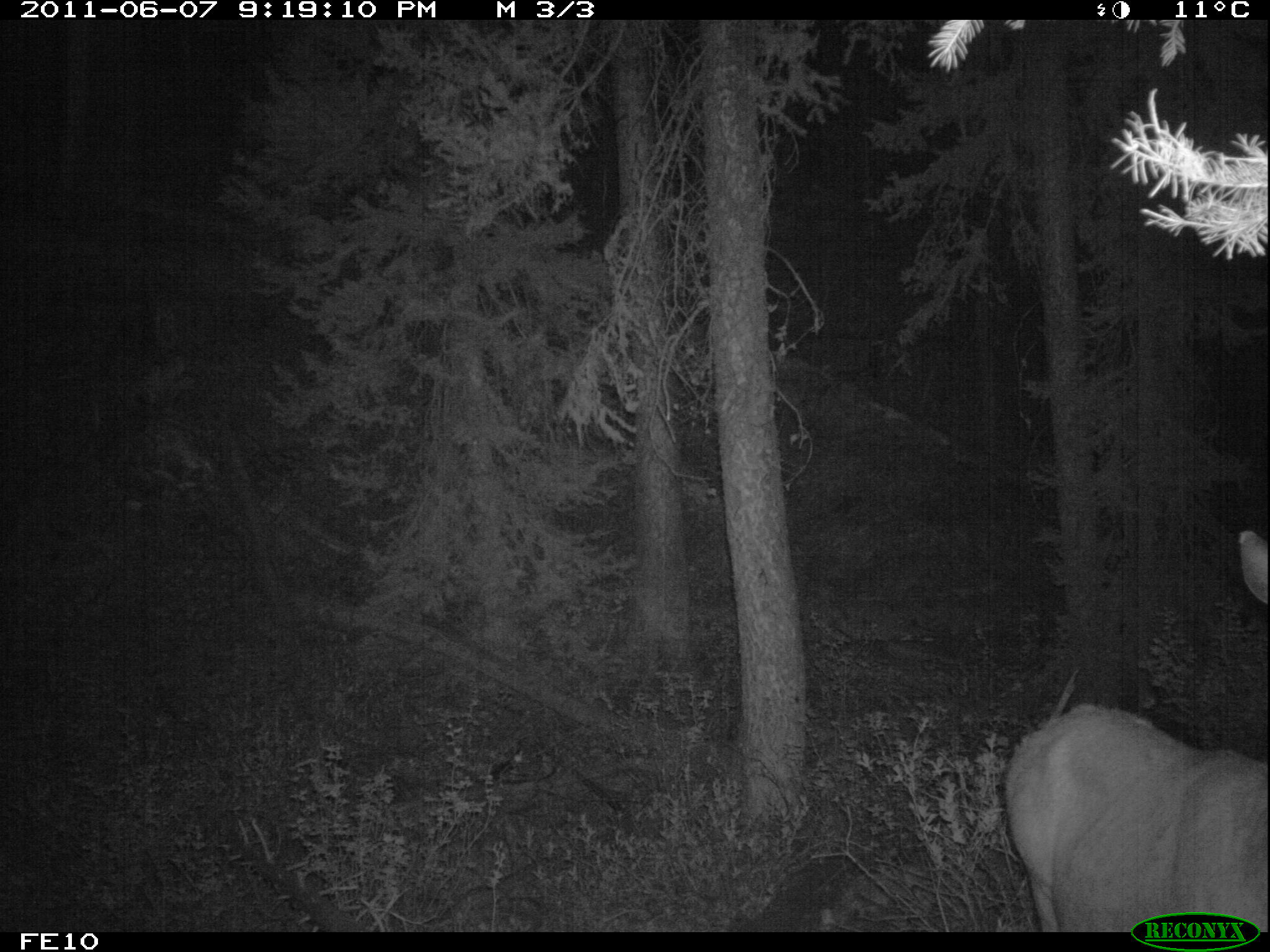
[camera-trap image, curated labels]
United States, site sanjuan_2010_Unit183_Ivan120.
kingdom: Animalia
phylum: Chordata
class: Mammalia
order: Artiodactyla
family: Cervidae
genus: Cervus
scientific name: Cervus elaphus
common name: red deer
Cervus elaphus (red deer).